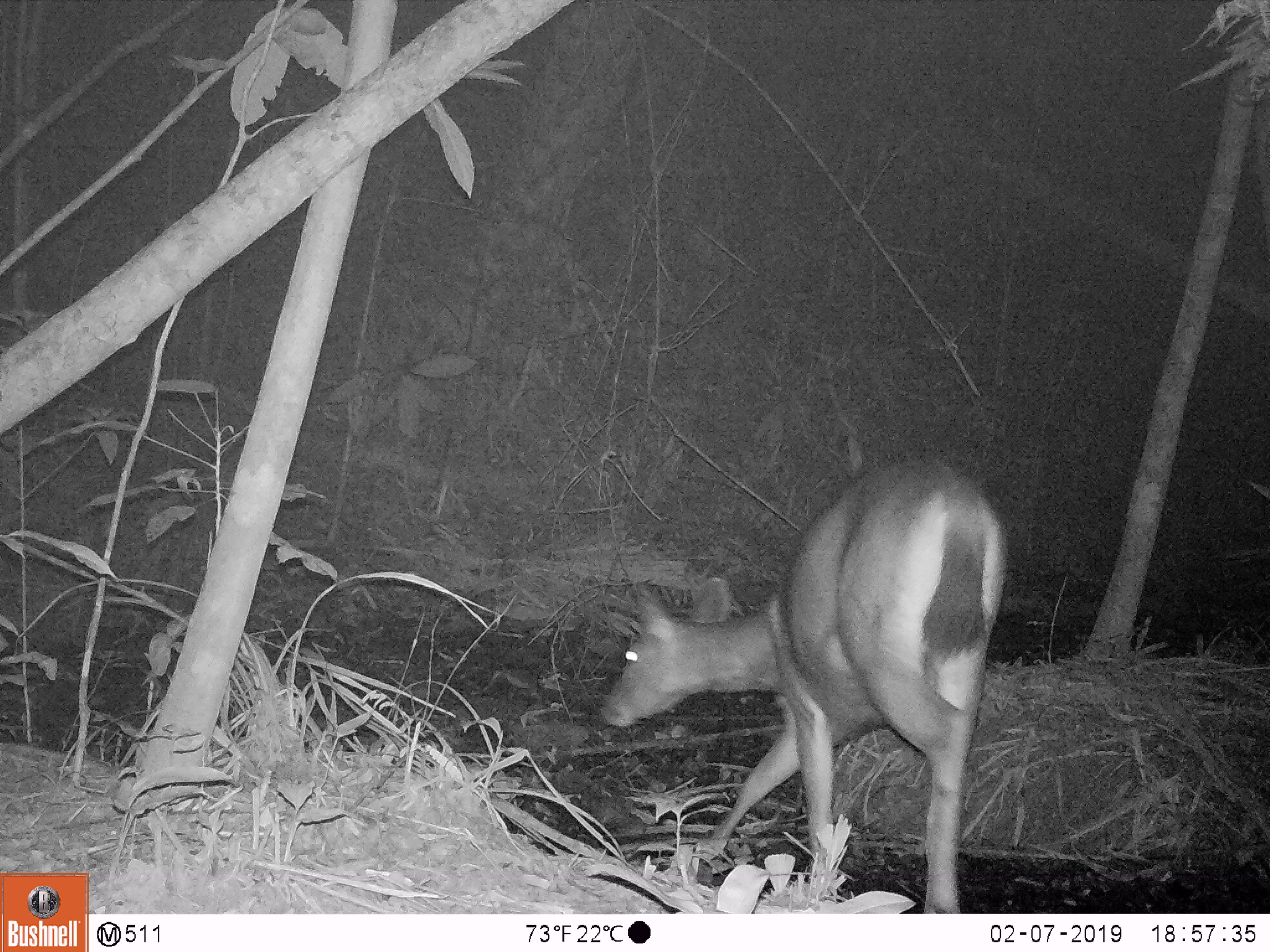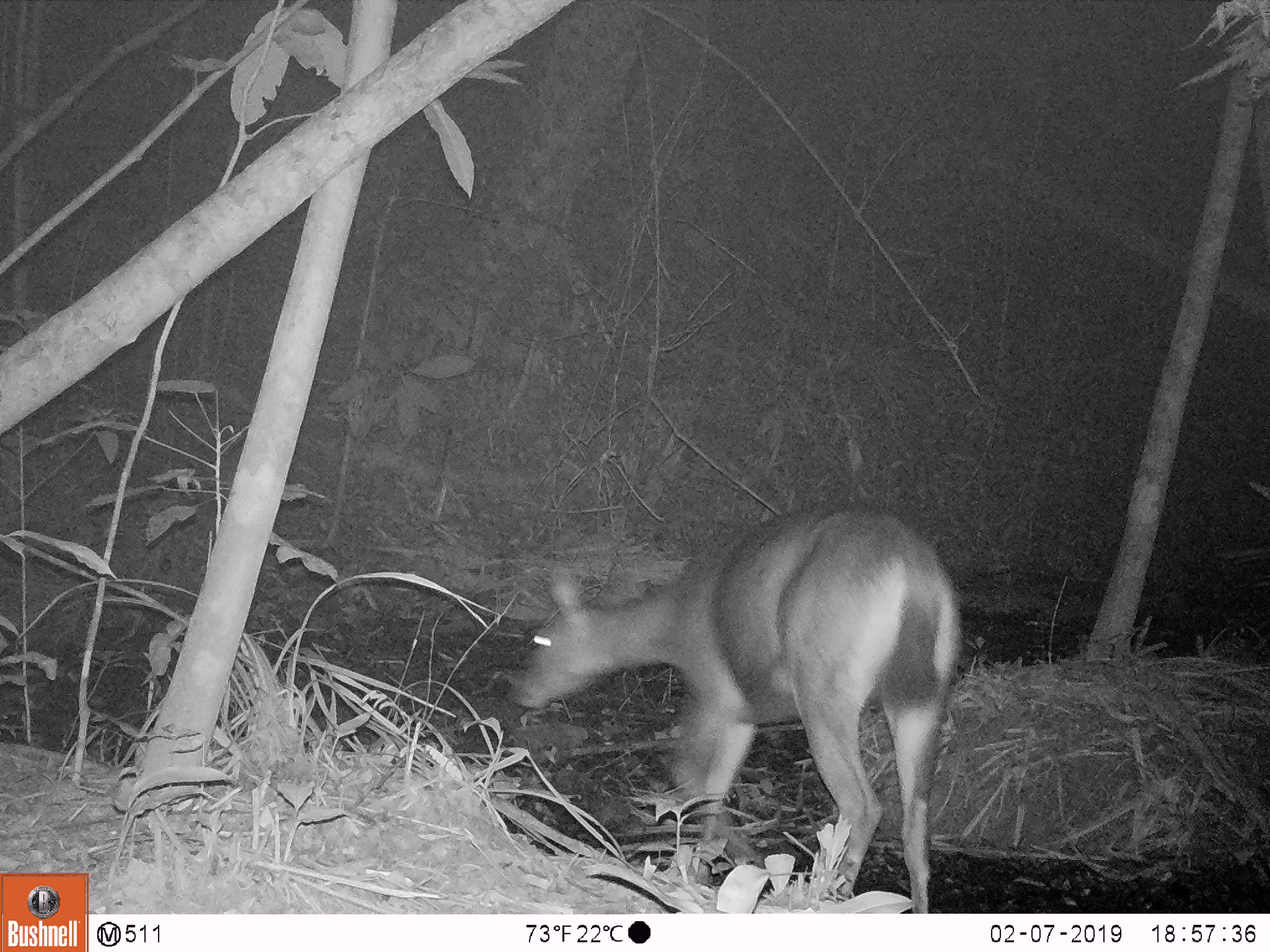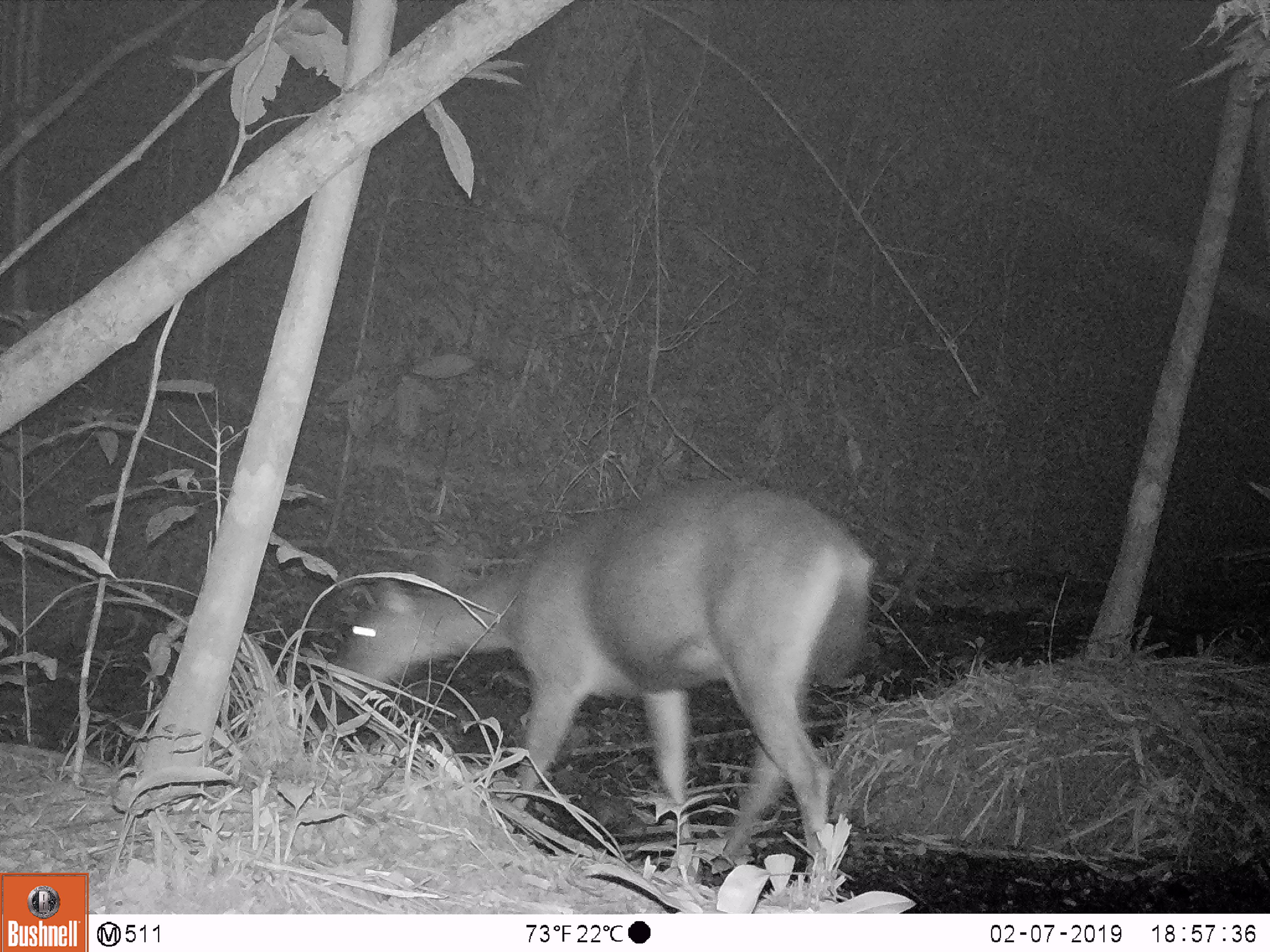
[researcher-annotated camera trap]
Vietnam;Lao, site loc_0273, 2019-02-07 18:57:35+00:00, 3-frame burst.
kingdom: Animalia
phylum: Chordata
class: Mammalia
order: Artiodactyla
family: Cervidae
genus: Rusa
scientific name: Rusa unicolor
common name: sambar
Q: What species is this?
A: Sambar (Rusa unicolor).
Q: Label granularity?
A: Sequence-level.